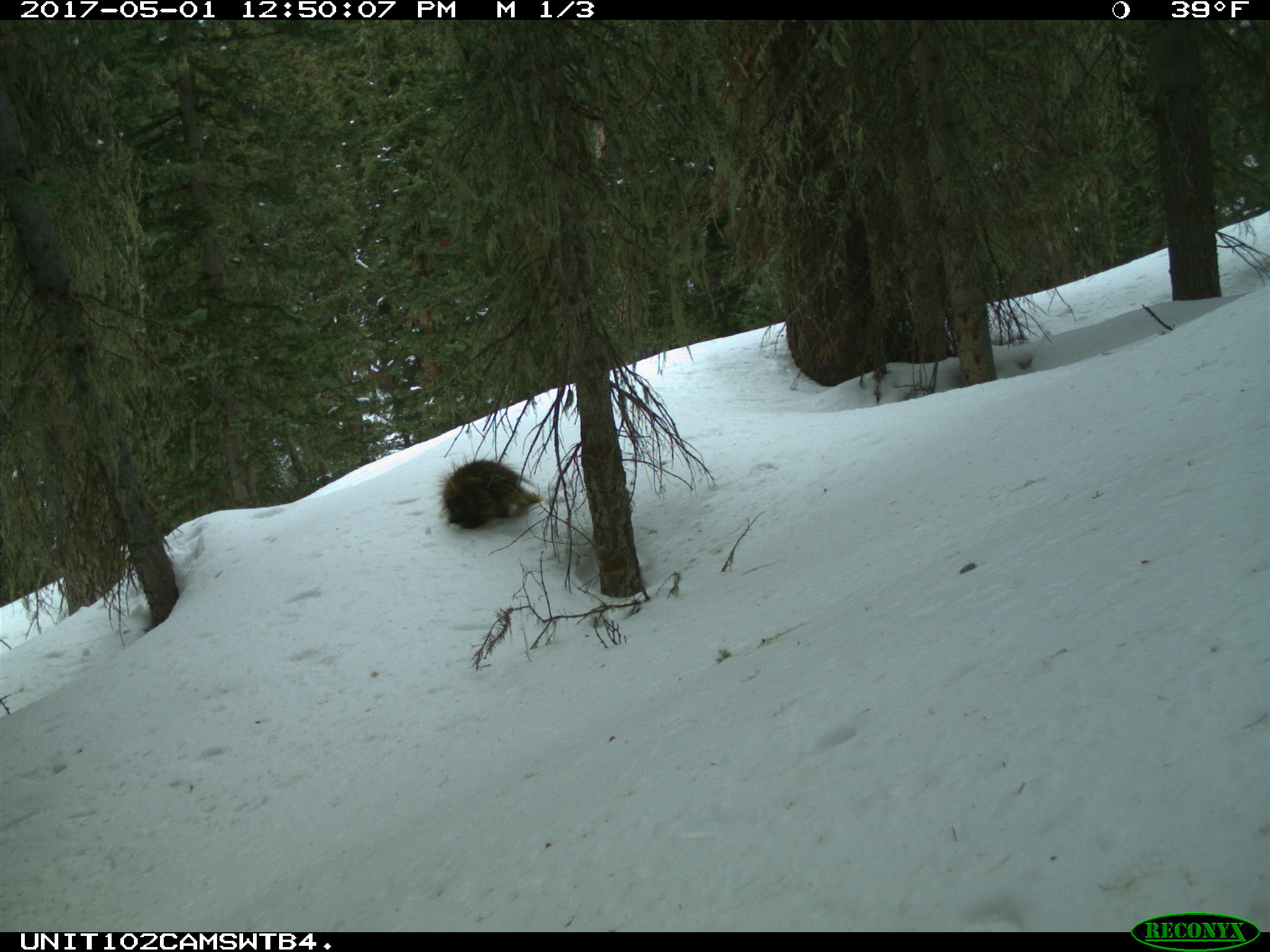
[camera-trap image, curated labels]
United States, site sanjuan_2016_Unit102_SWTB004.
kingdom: Animalia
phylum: Chordata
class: Mammalia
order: Rodentia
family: Erethizontidae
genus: Erethizon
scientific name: Erethizon dorsatum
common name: north american porcupine